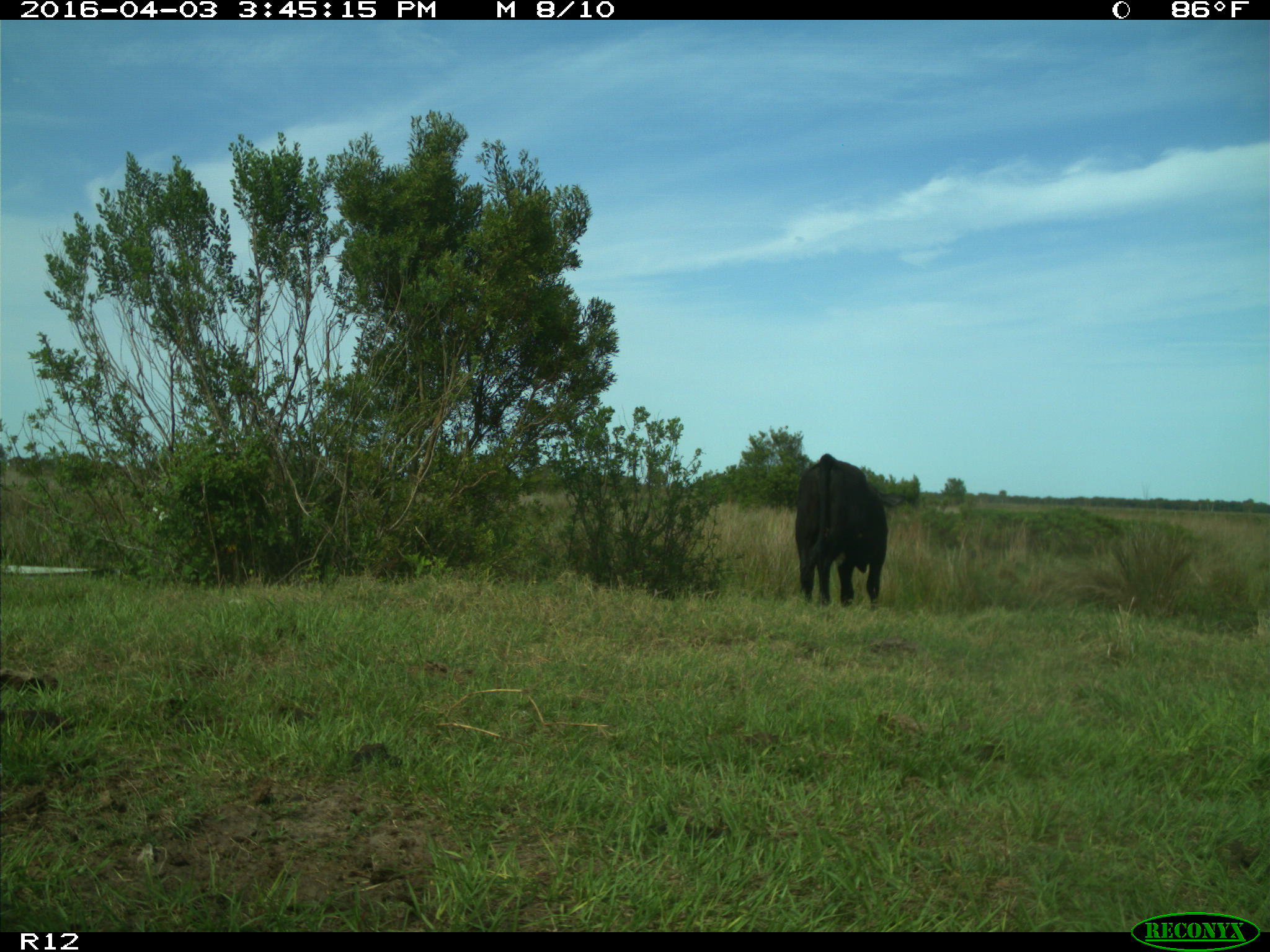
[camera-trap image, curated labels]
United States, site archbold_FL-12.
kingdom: Animalia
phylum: Chordata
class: Mammalia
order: Artiodactyla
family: Bovidae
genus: Bos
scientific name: Bos taurus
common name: domestic cow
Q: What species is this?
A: Bos taurus (domestic cow).